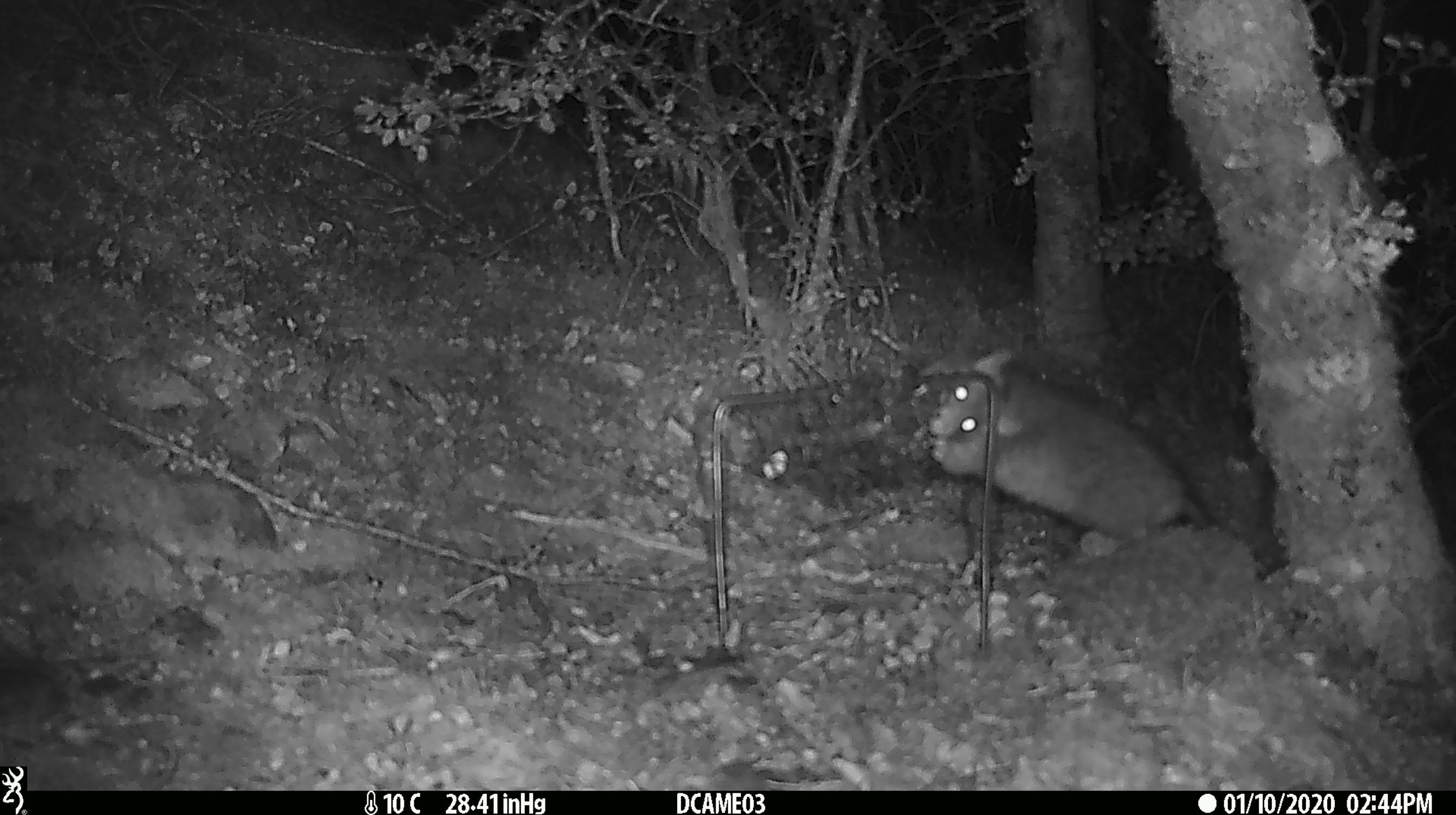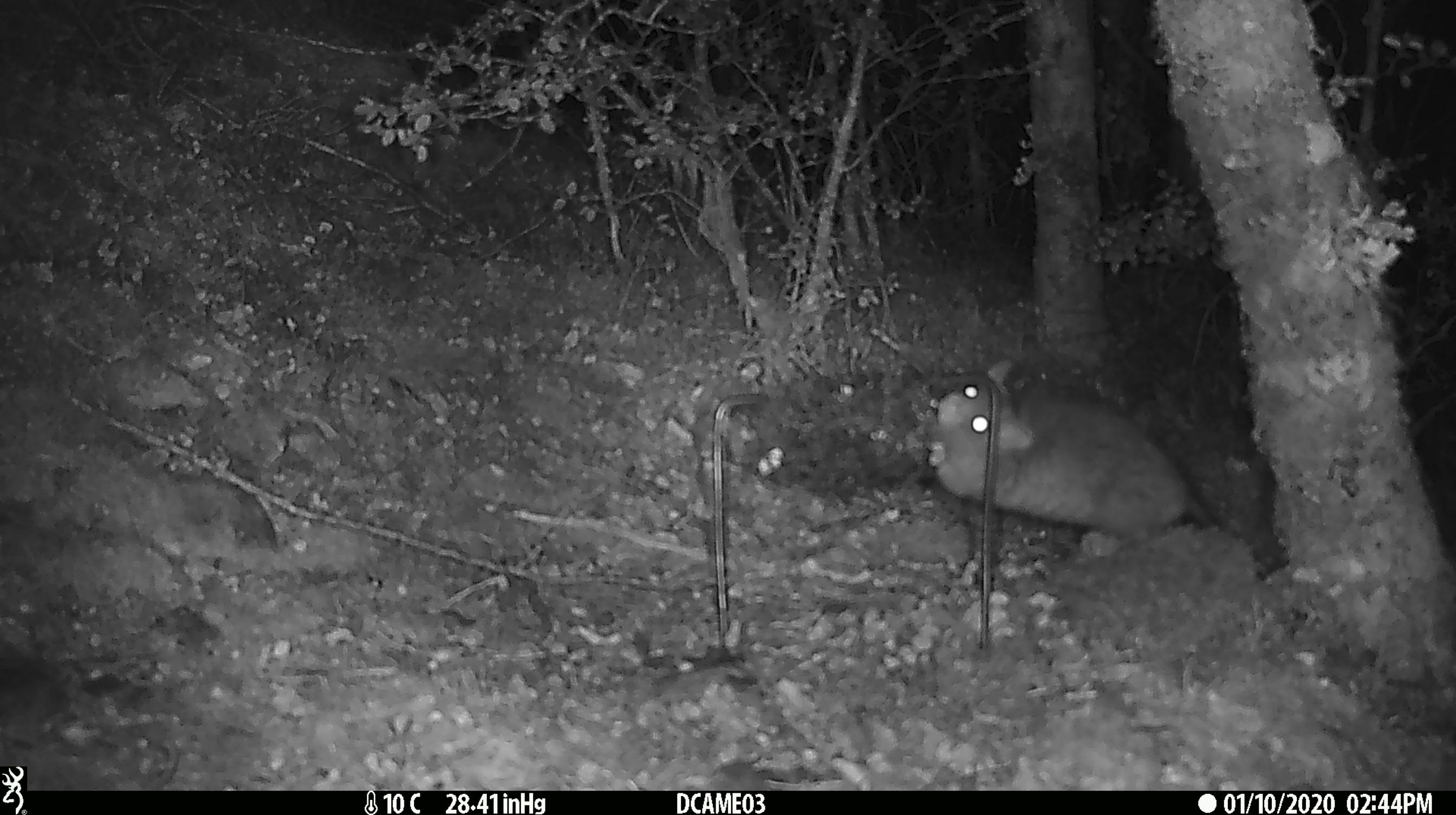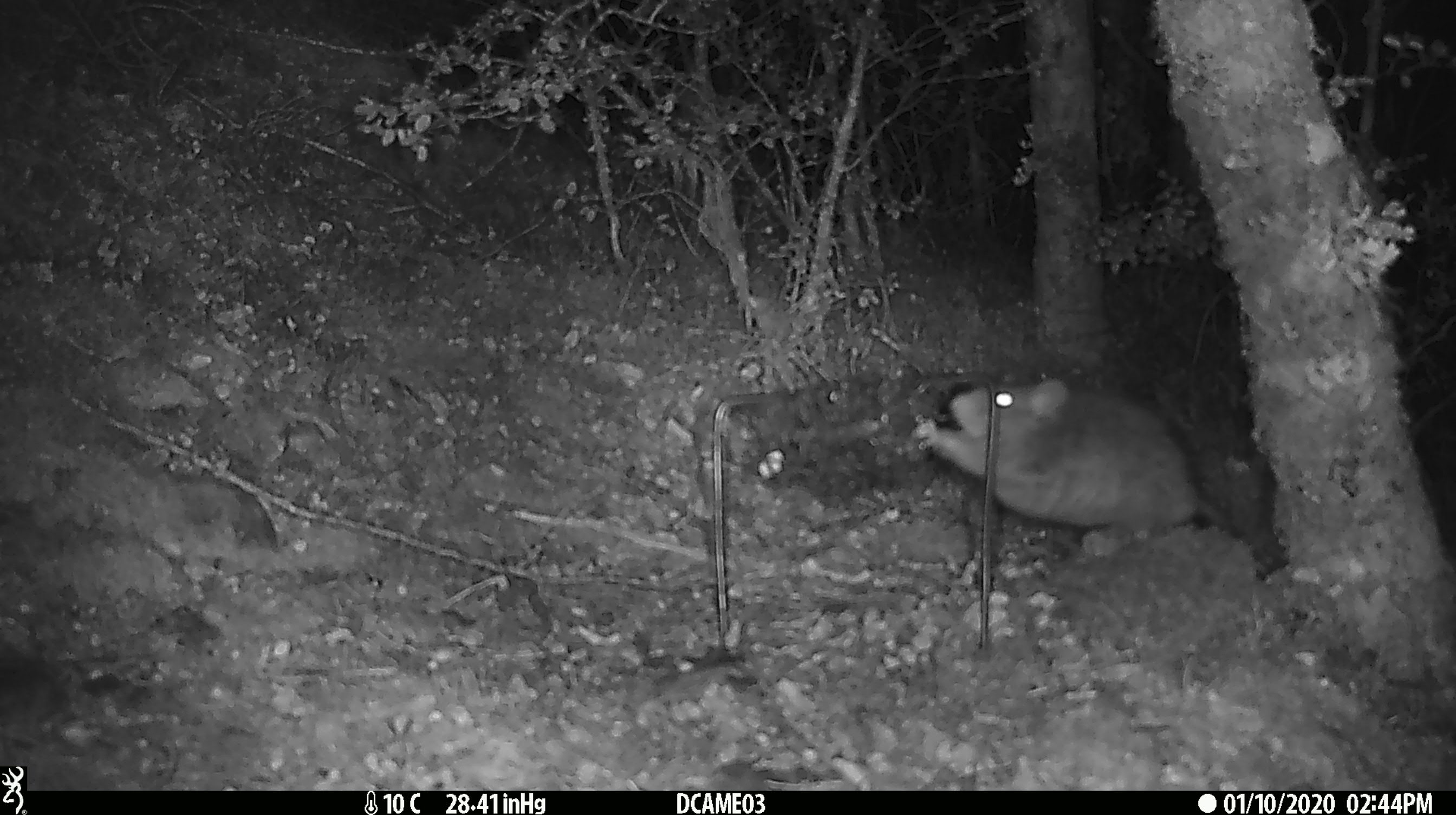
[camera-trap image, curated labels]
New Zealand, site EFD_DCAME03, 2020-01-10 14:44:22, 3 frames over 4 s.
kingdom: Animalia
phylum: Chordata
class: Mammalia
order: Rodentia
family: Muridae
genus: Rattus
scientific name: Rattus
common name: rat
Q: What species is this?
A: Rat (Rattus).